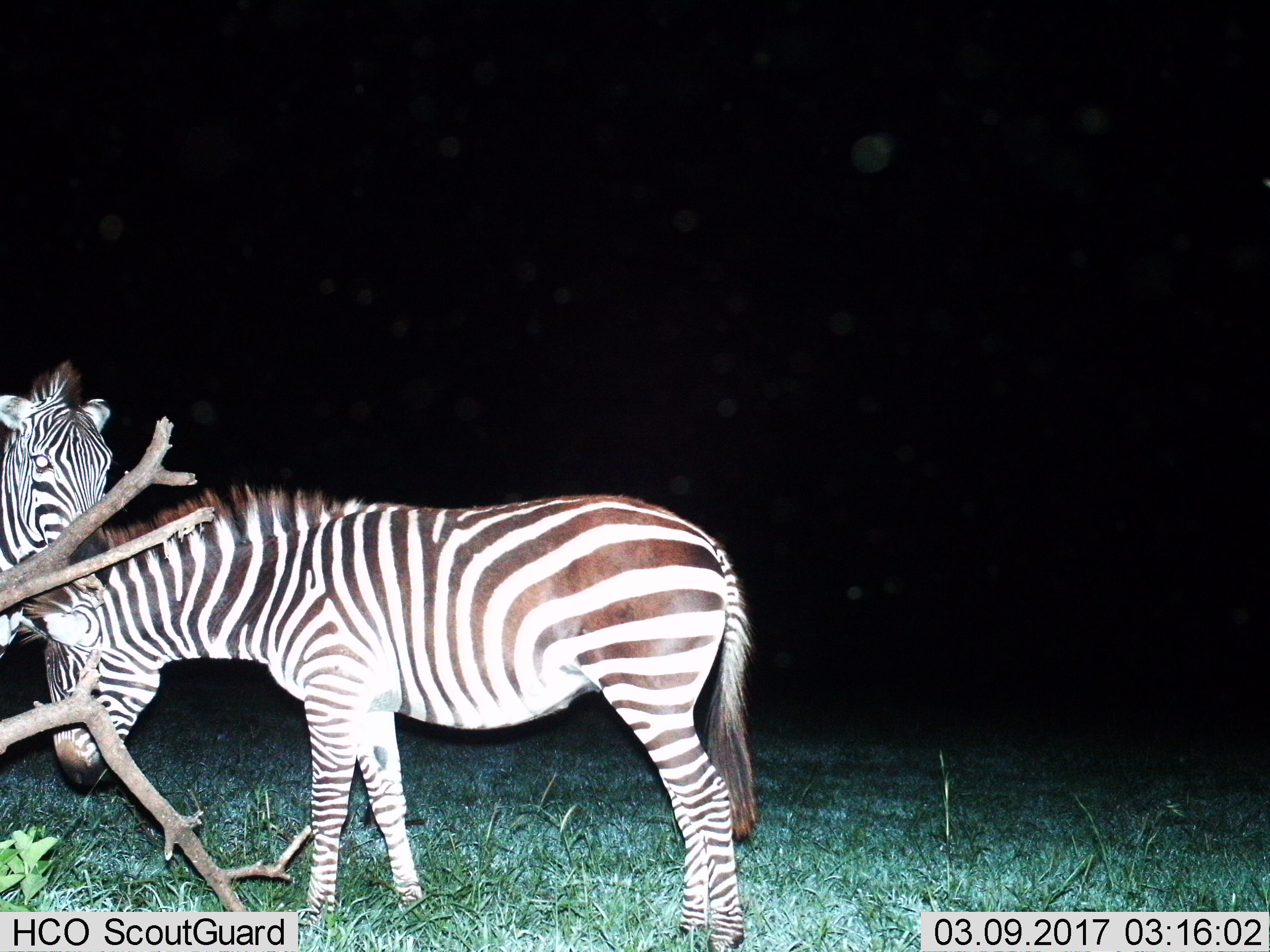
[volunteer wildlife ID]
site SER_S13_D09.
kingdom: Animalia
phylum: Chordata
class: Mammalia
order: Perissodactyla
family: Equidae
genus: Equus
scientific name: Equus quagga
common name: plains zebra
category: zebraplains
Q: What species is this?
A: Zebraplains (plains zebra) (Equus quagga).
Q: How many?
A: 2.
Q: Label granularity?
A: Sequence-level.